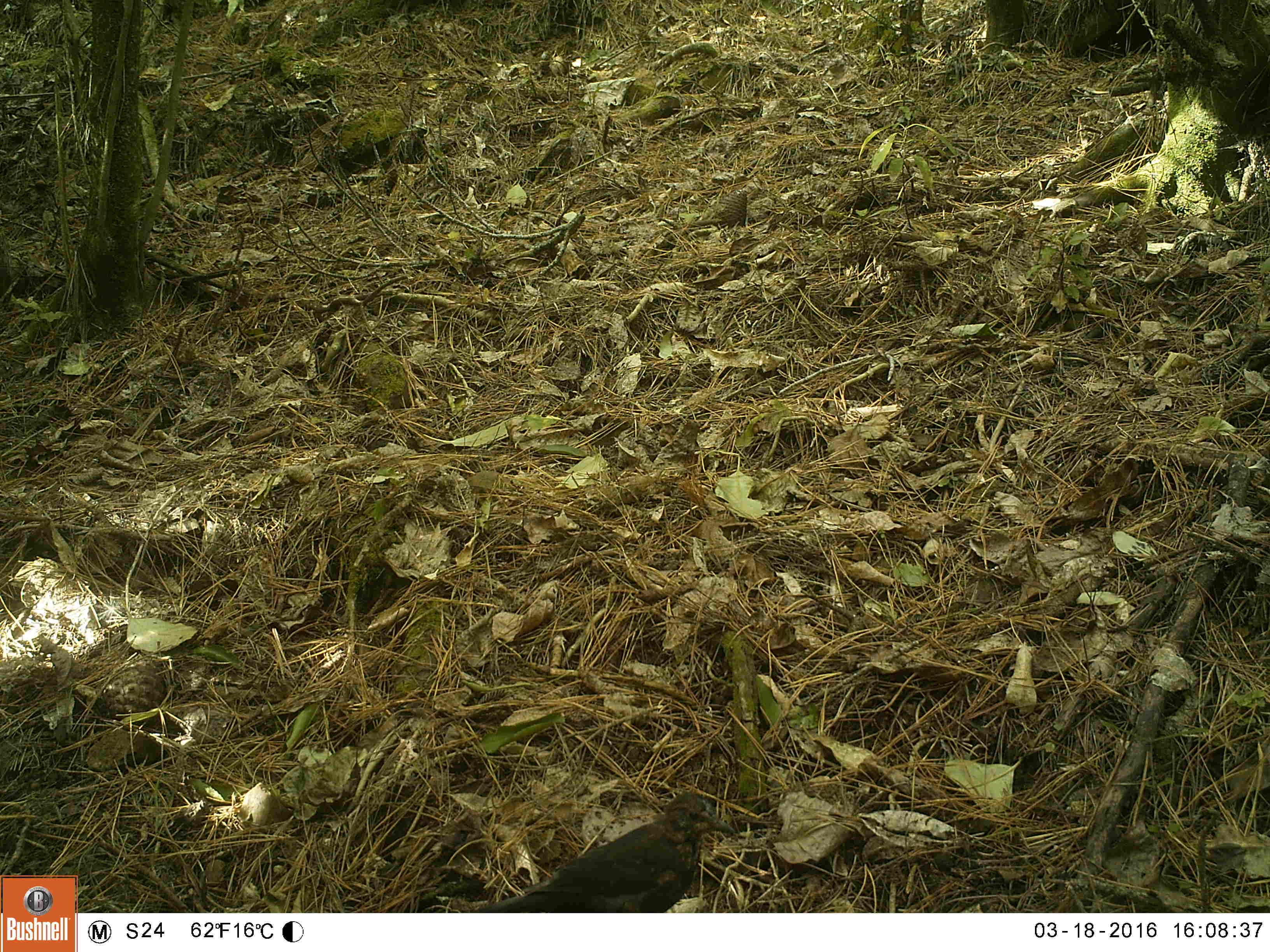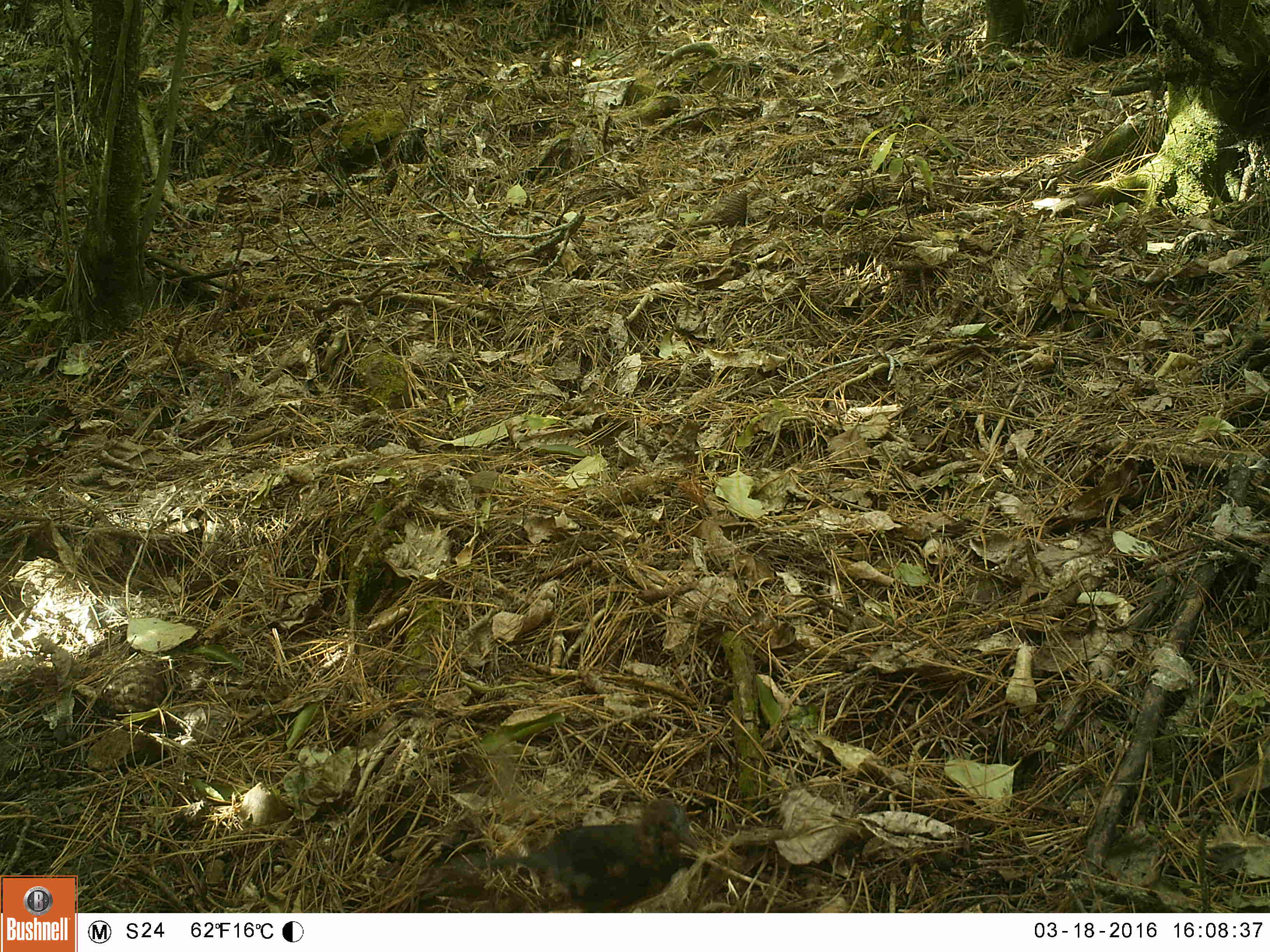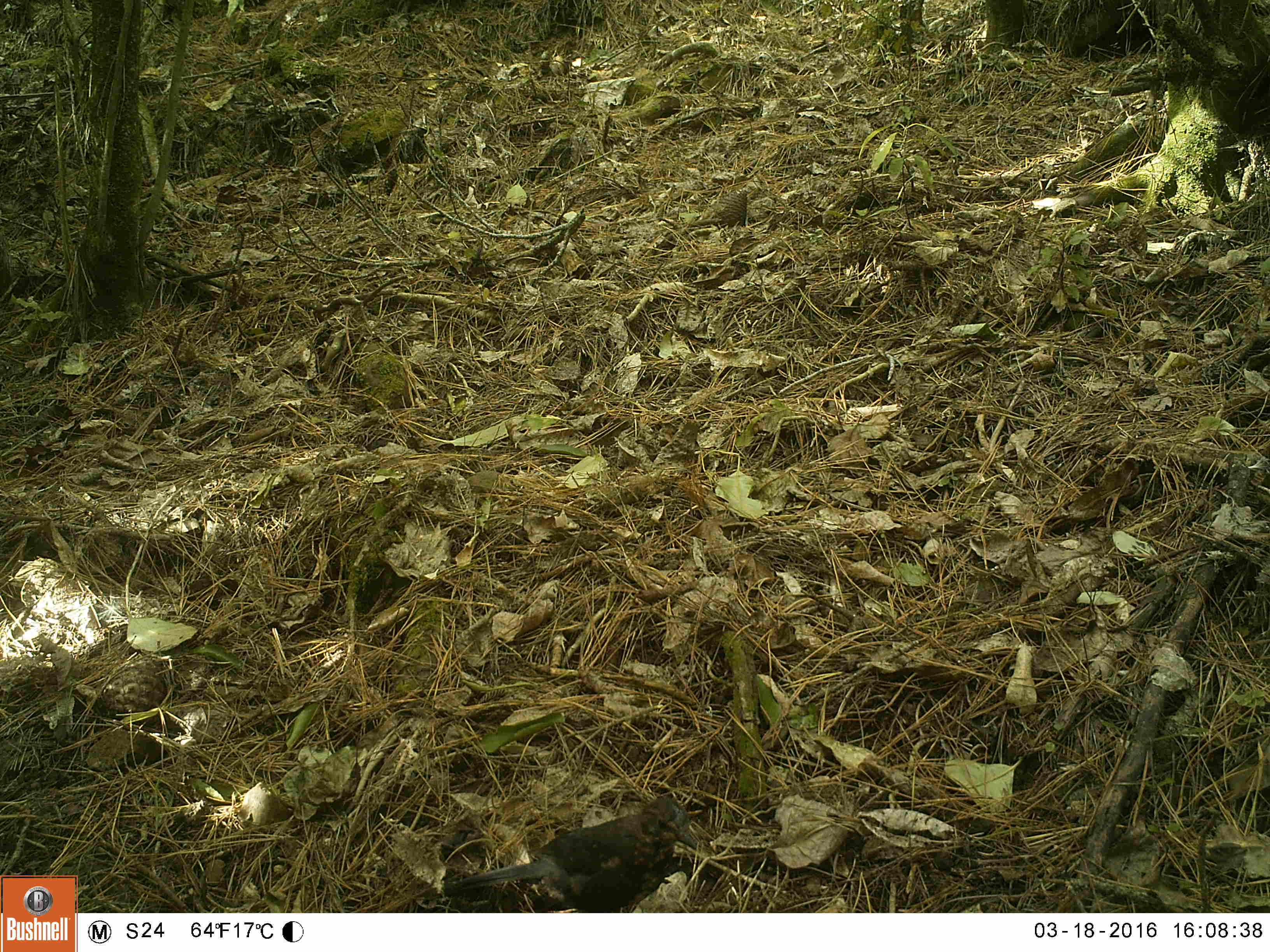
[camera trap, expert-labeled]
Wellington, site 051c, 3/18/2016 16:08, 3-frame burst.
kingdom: Animalia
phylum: Chordata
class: Aves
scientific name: Aves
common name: bird